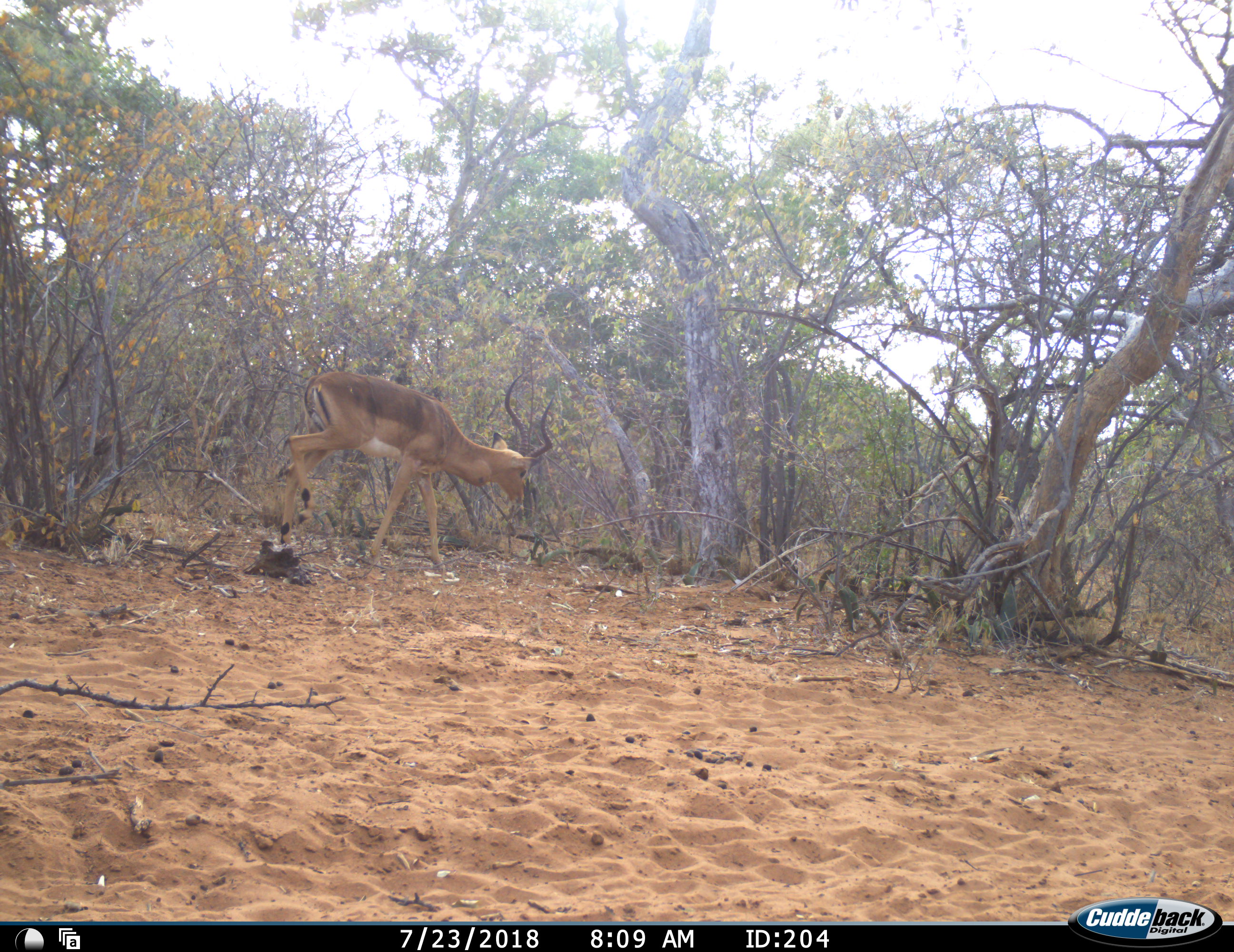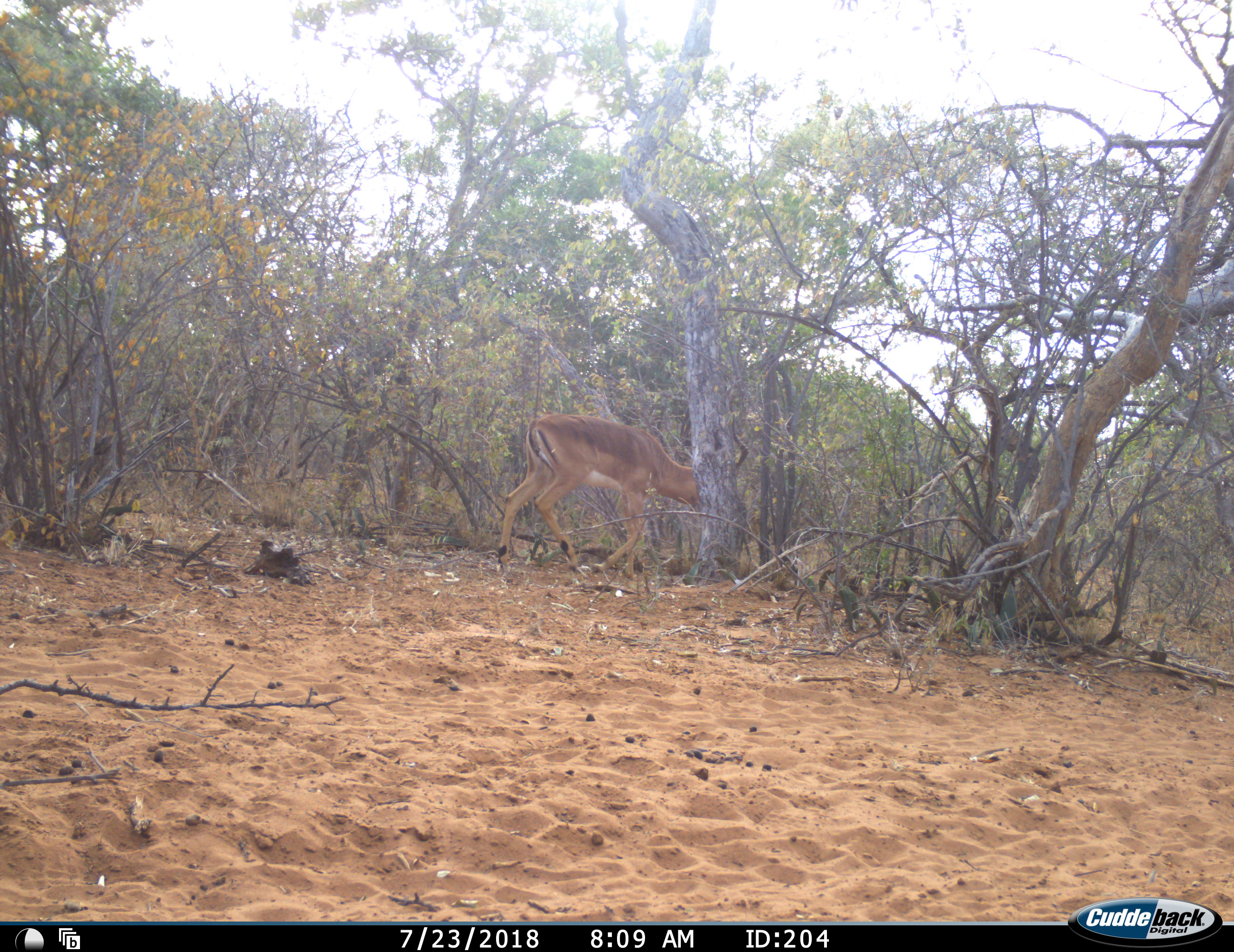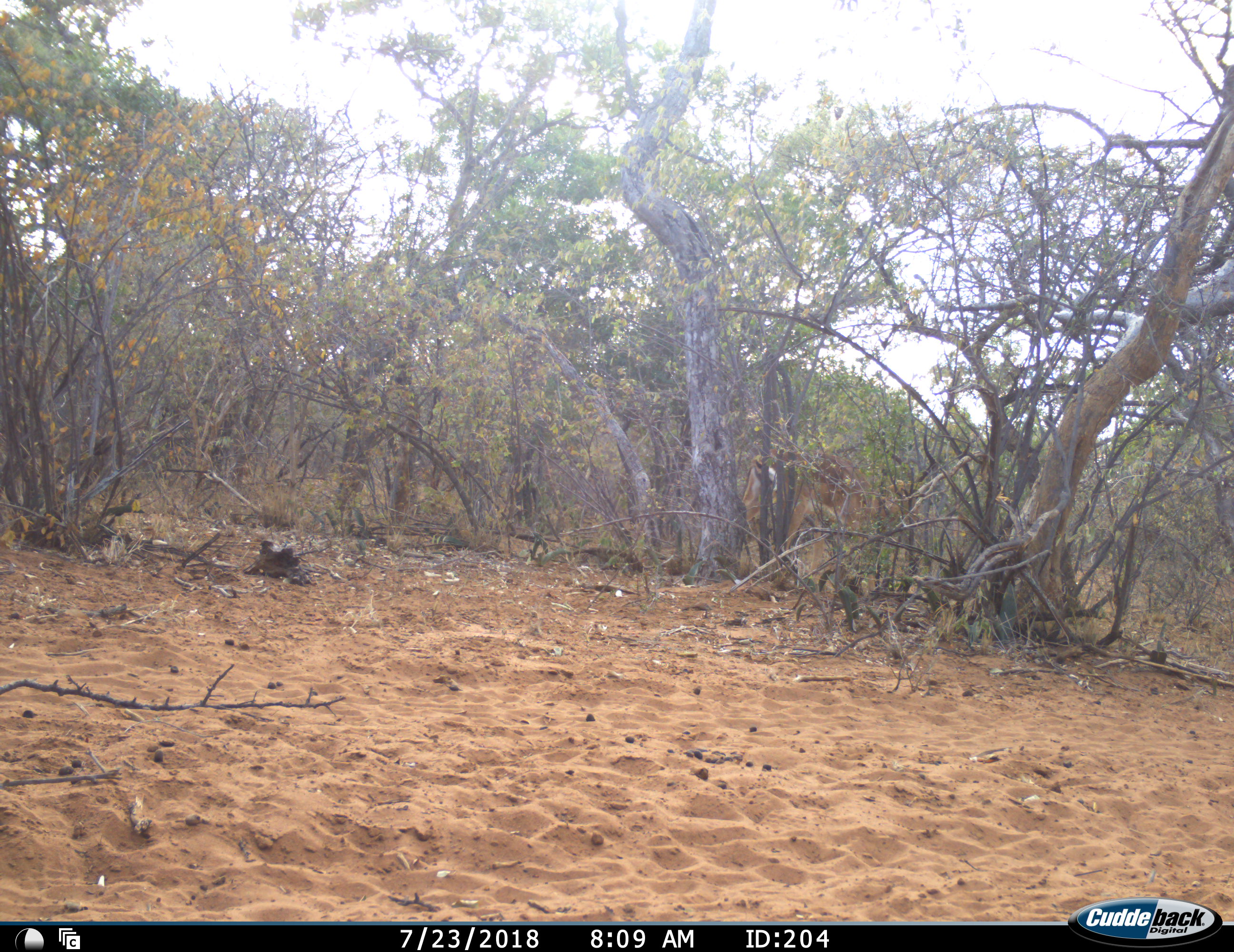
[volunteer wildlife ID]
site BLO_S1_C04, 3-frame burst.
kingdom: Animalia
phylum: Chordata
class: Mammalia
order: Artiodactyla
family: Bovidae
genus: Aepyceros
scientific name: Aepyceros melampus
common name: impala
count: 1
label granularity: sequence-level